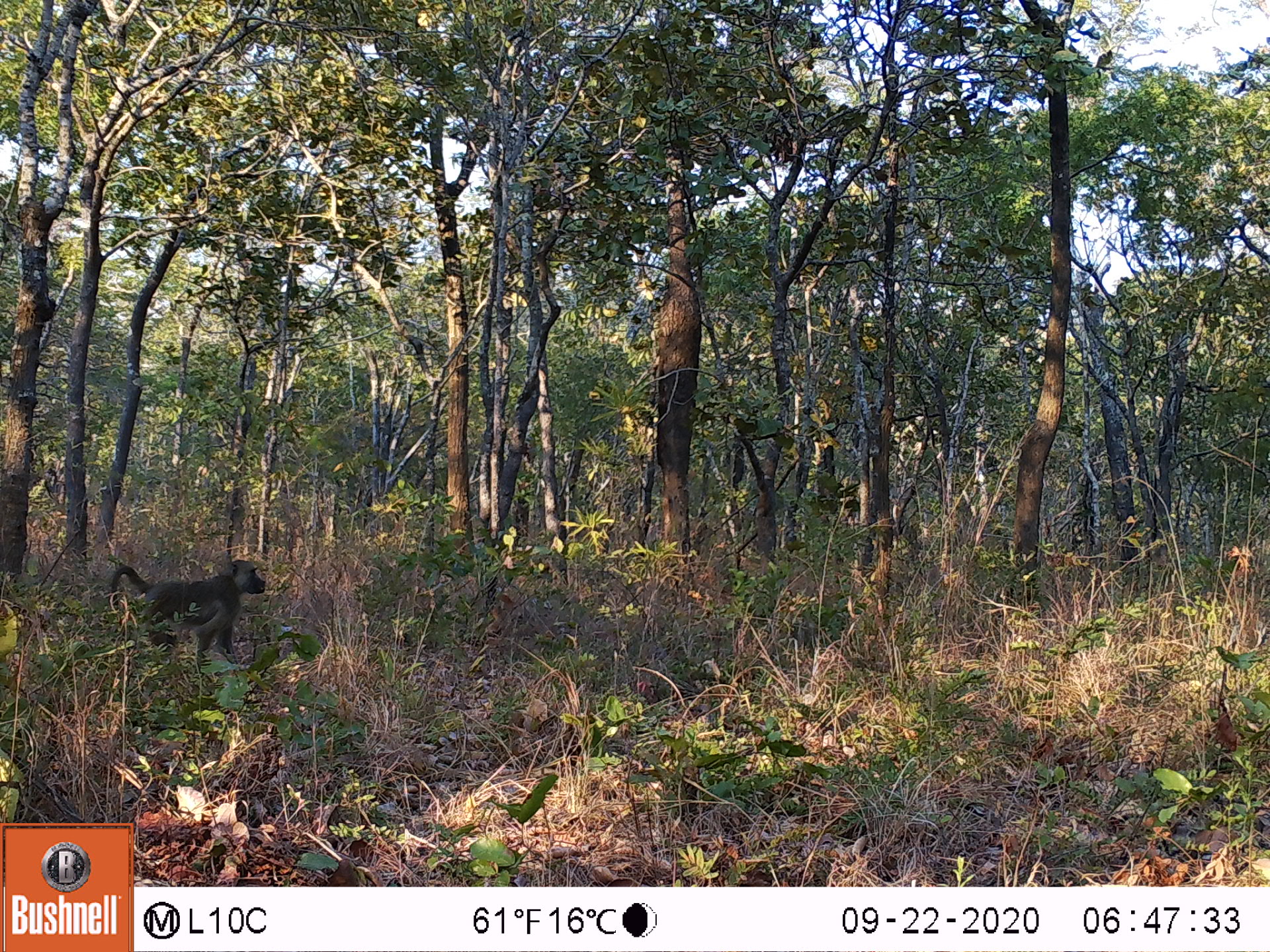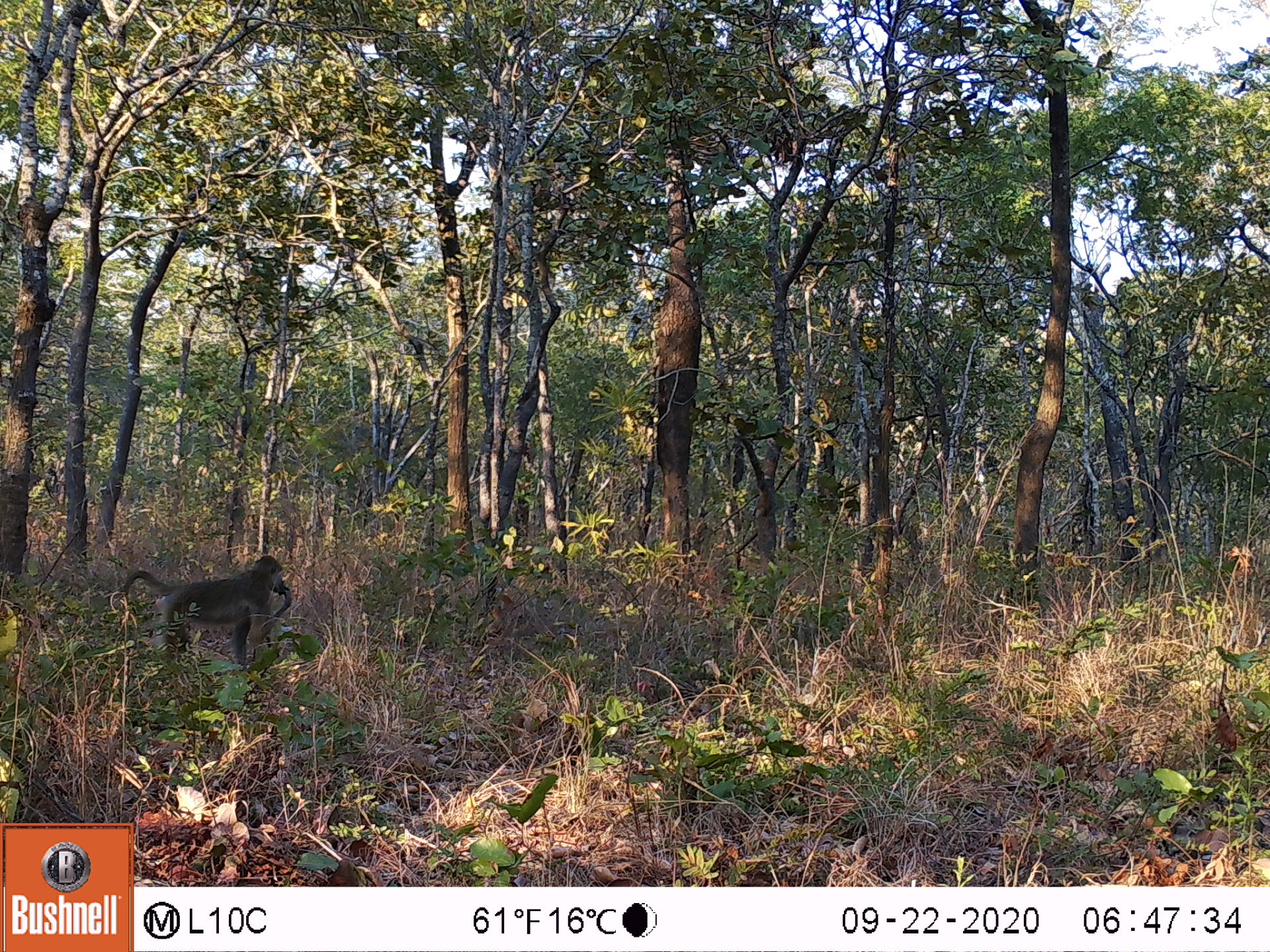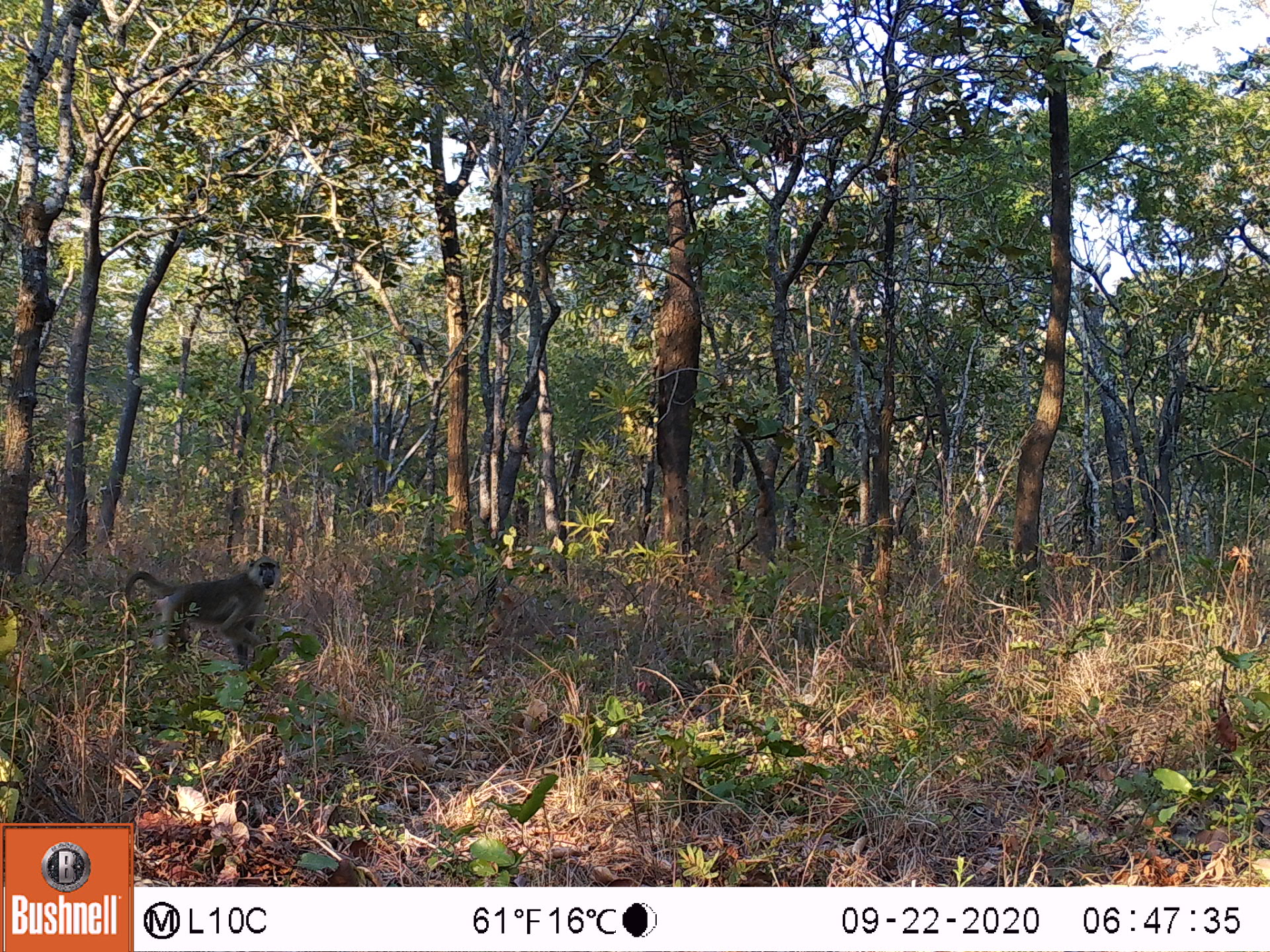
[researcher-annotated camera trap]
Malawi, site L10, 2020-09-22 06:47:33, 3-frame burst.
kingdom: Animalia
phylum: Chordata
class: Mammalia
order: Primates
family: Cercopithecidae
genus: Papio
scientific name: Papio cynocephalus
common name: yellow baboon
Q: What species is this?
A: Yellow baboon (Papio cynocephalus).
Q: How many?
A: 1.